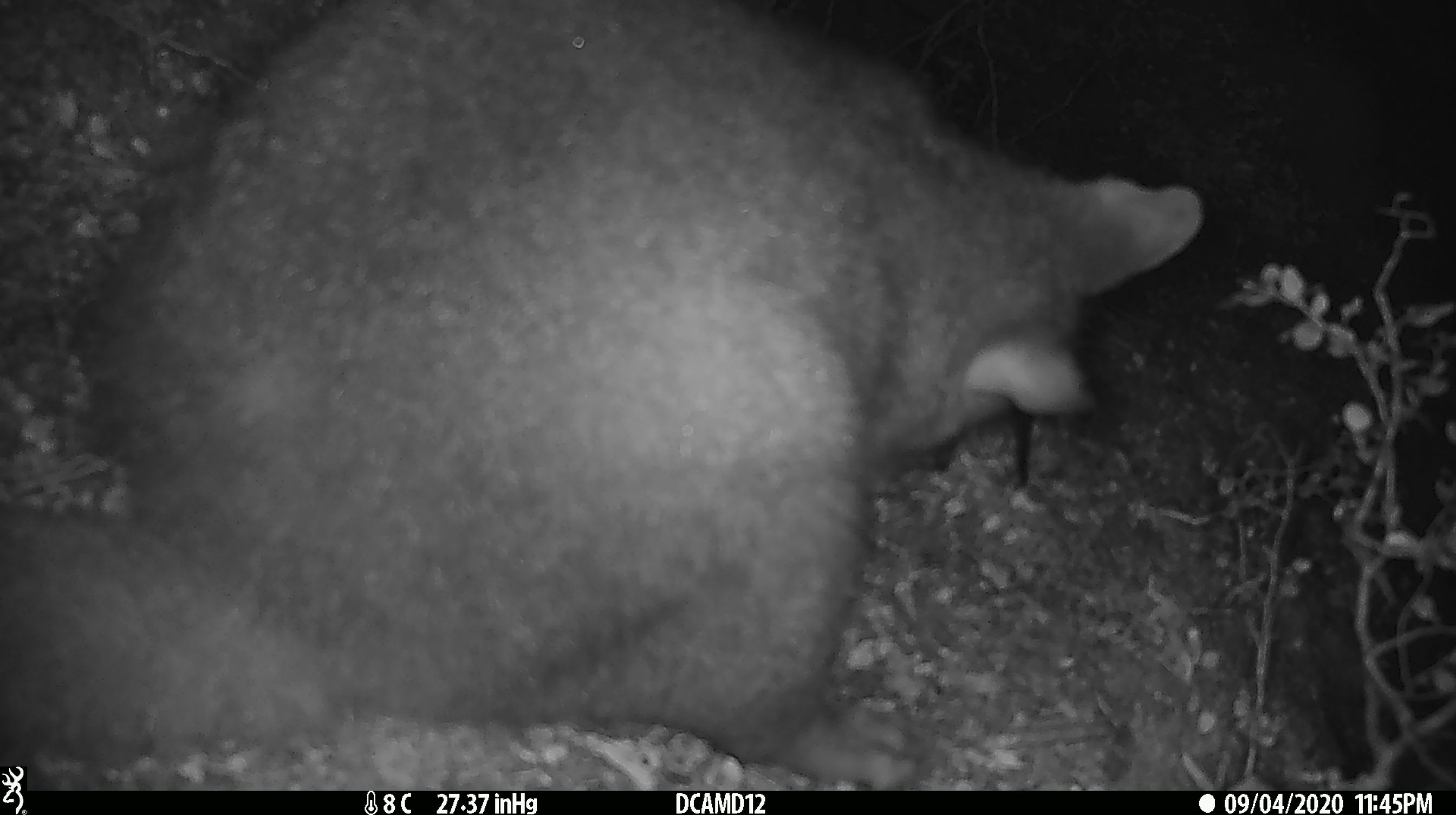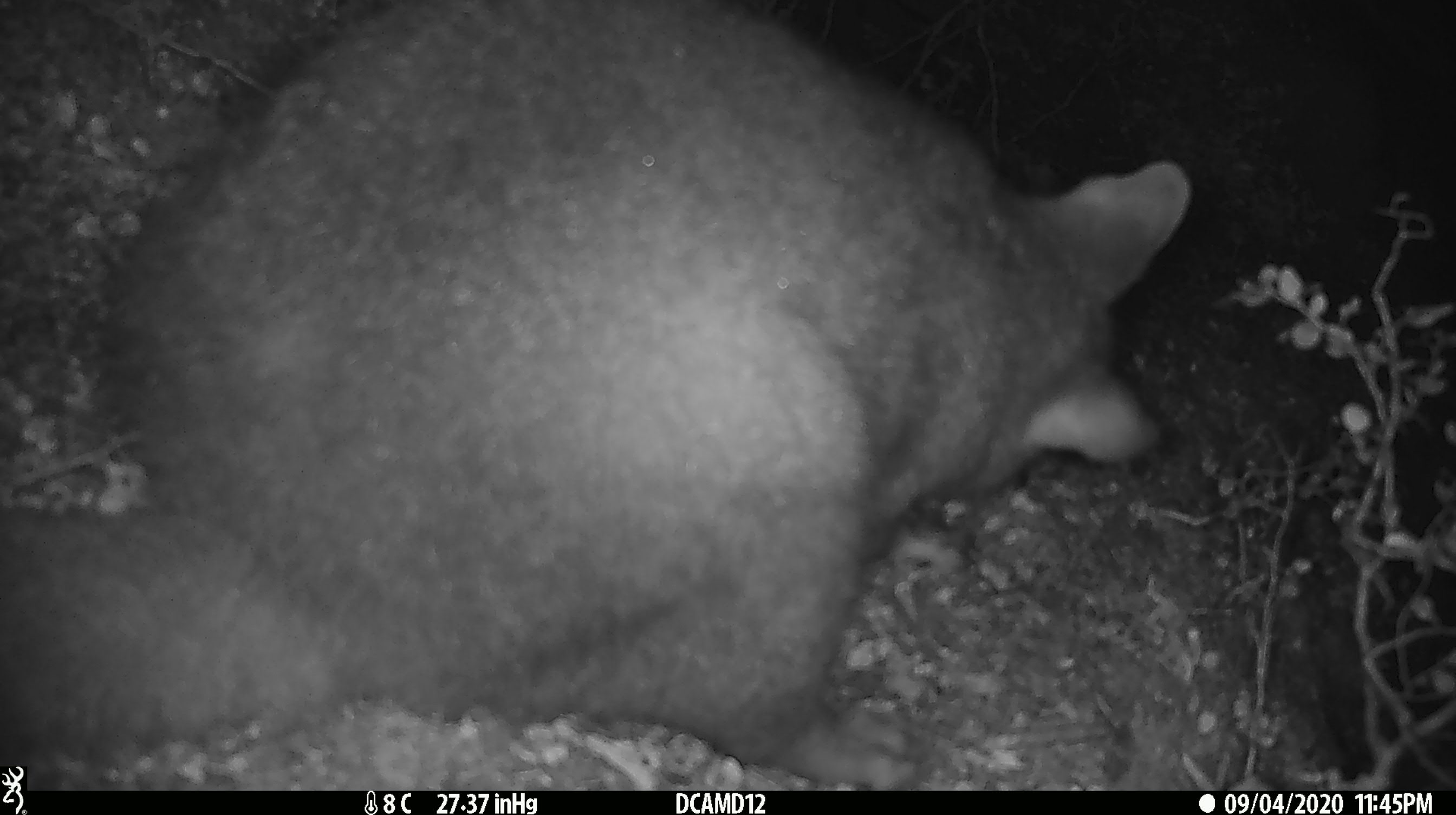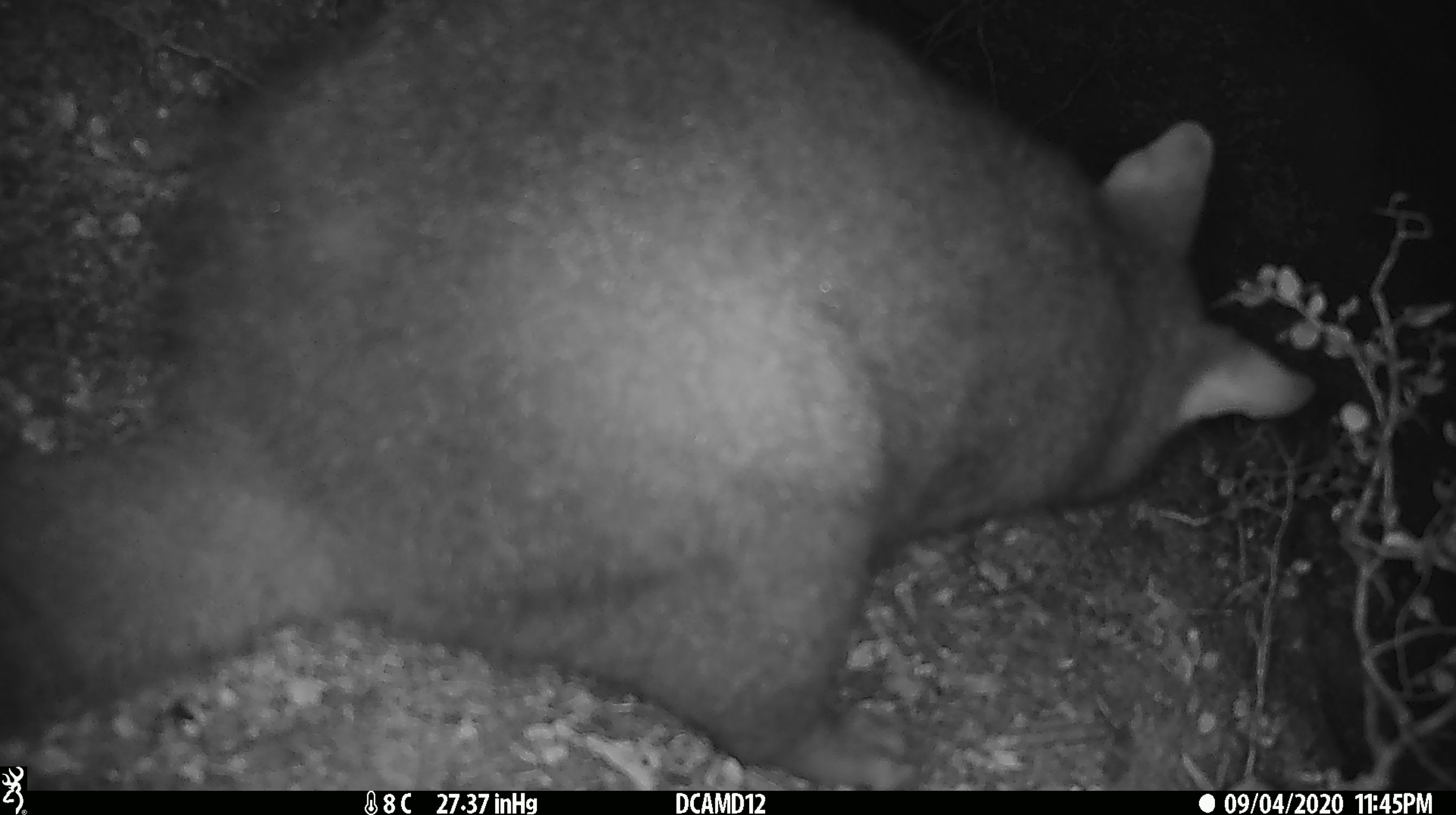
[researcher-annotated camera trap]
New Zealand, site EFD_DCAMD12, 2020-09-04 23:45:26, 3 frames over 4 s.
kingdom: Animalia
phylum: Chordata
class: Mammalia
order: Diprotodontia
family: Phalangeridae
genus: Trichosurus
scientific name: Trichosurus vulpecula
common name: common brushtail possum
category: possum